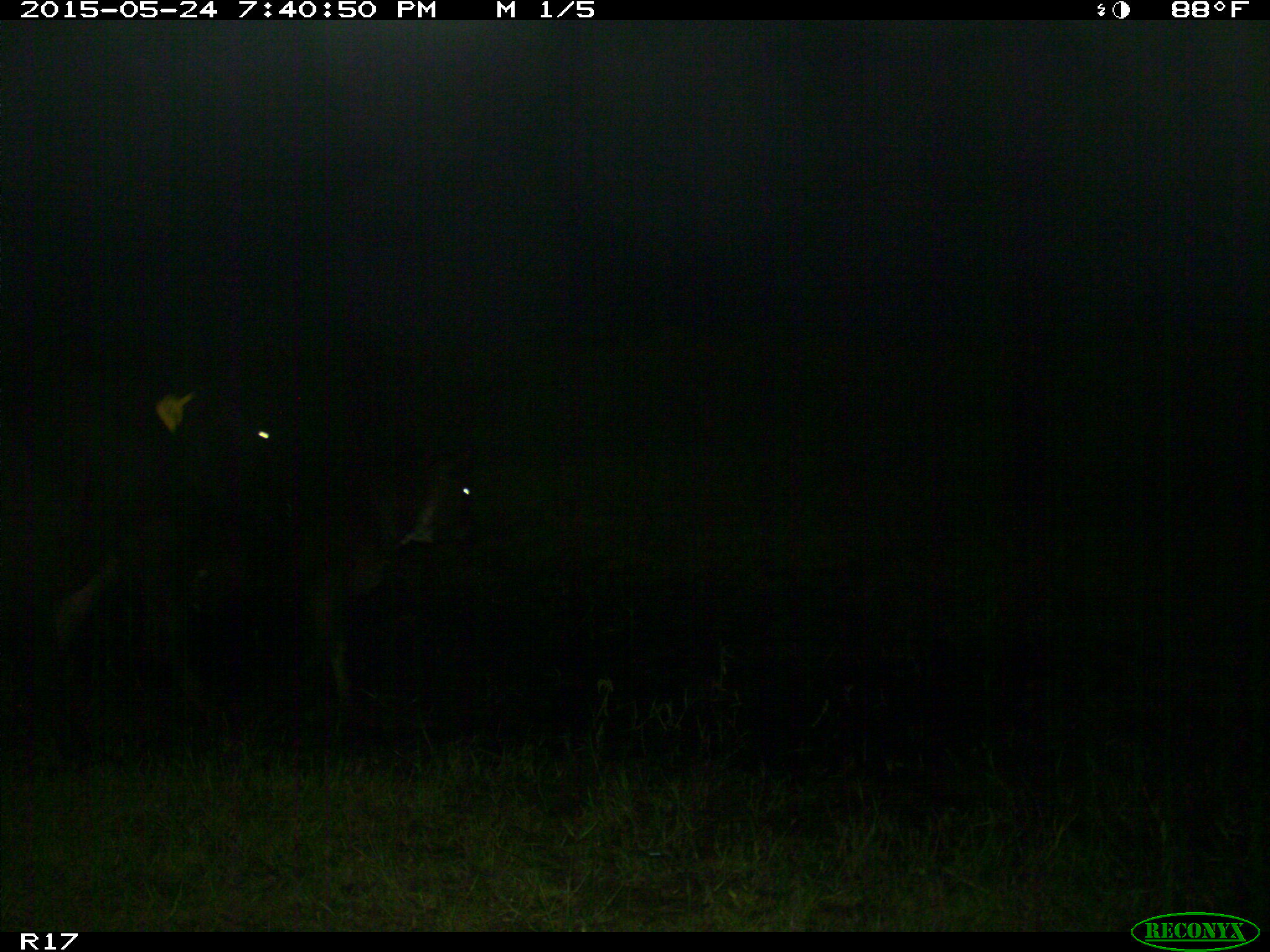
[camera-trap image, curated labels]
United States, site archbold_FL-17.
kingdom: Animalia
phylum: Chordata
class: Mammalia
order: Artiodactyla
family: Bovidae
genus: Bos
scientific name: Bos taurus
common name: domestic cow